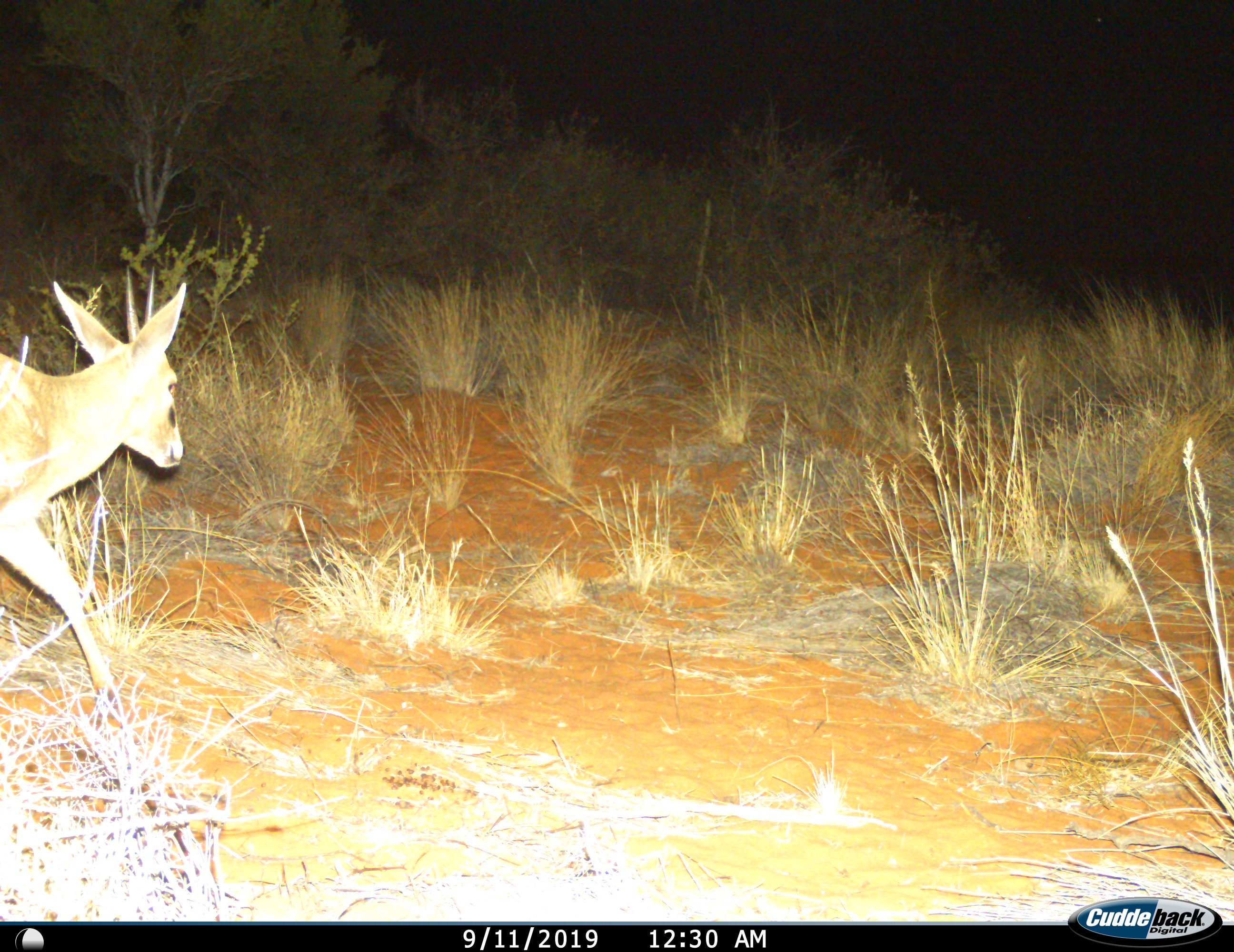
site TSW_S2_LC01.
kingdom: Animalia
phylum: Chordata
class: Mammalia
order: Artiodactyla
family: Bovidae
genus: Sylvicapra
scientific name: Sylvicapra grimmia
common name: common duiker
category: duikercommongrey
Duikercommongrey (common duiker) (Sylvicapra grimmia), count 1. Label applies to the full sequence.